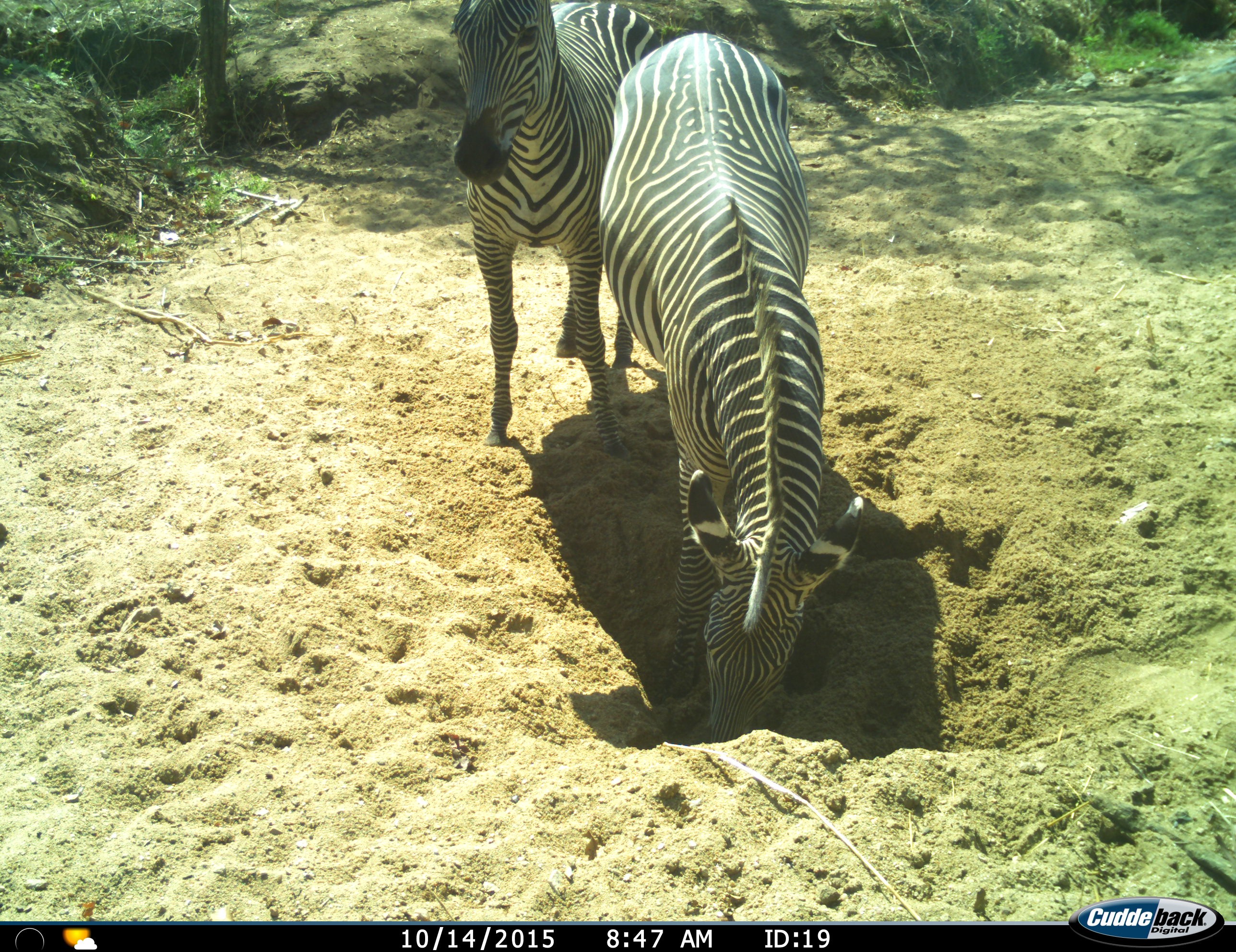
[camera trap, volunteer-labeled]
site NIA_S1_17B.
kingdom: Animalia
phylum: Chordata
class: Mammalia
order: Perissodactyla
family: Equidae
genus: Equus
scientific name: Equus quagga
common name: plains zebra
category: zebraplains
Zebraplains (plains zebra) (Equus quagga), count 2. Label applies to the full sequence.